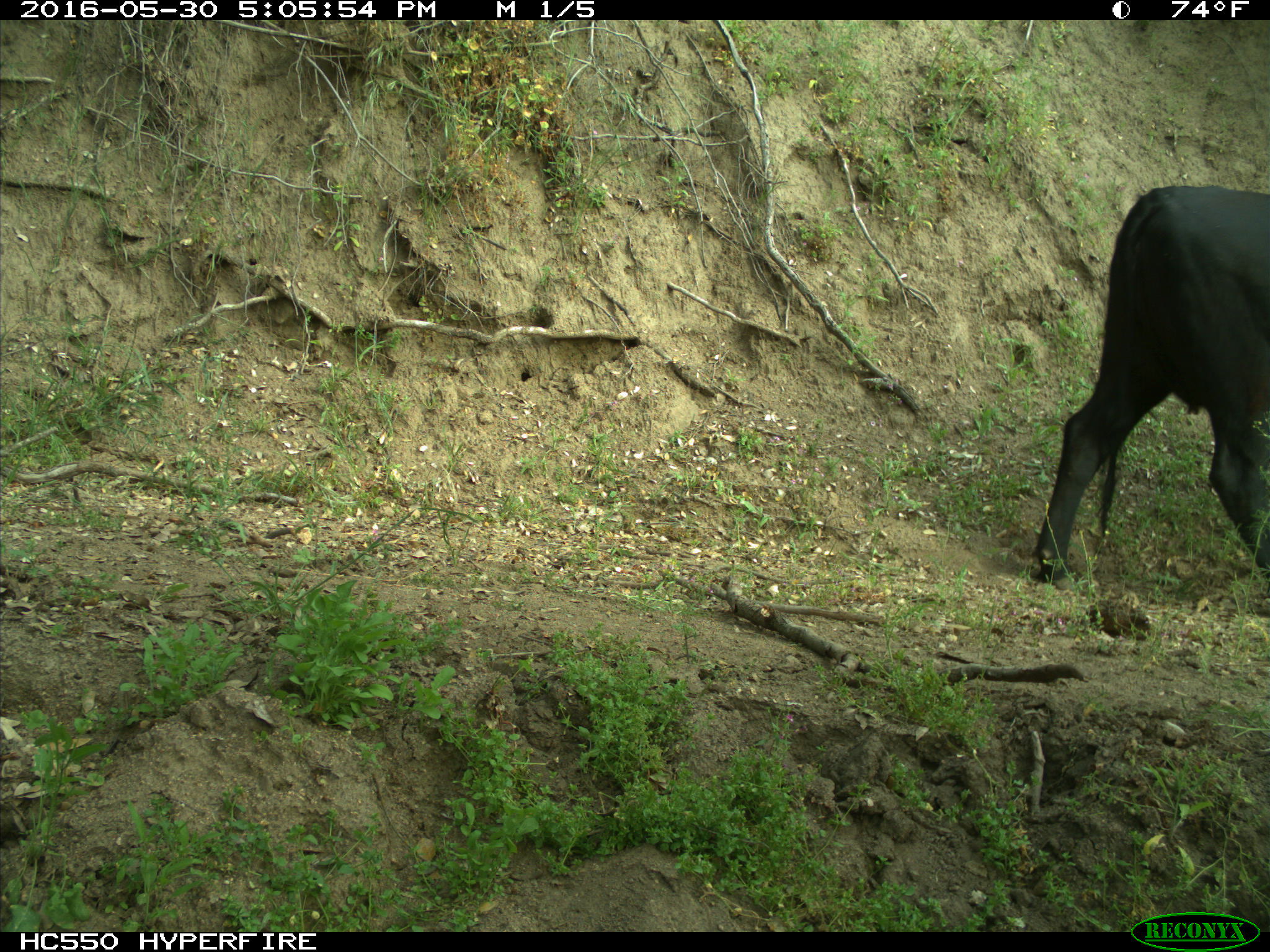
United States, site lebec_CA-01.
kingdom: Animalia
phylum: Chordata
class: Mammalia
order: Artiodactyla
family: Bovidae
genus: Bos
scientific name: Bos taurus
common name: domestic cow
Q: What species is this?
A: Bos taurus (domestic cow).